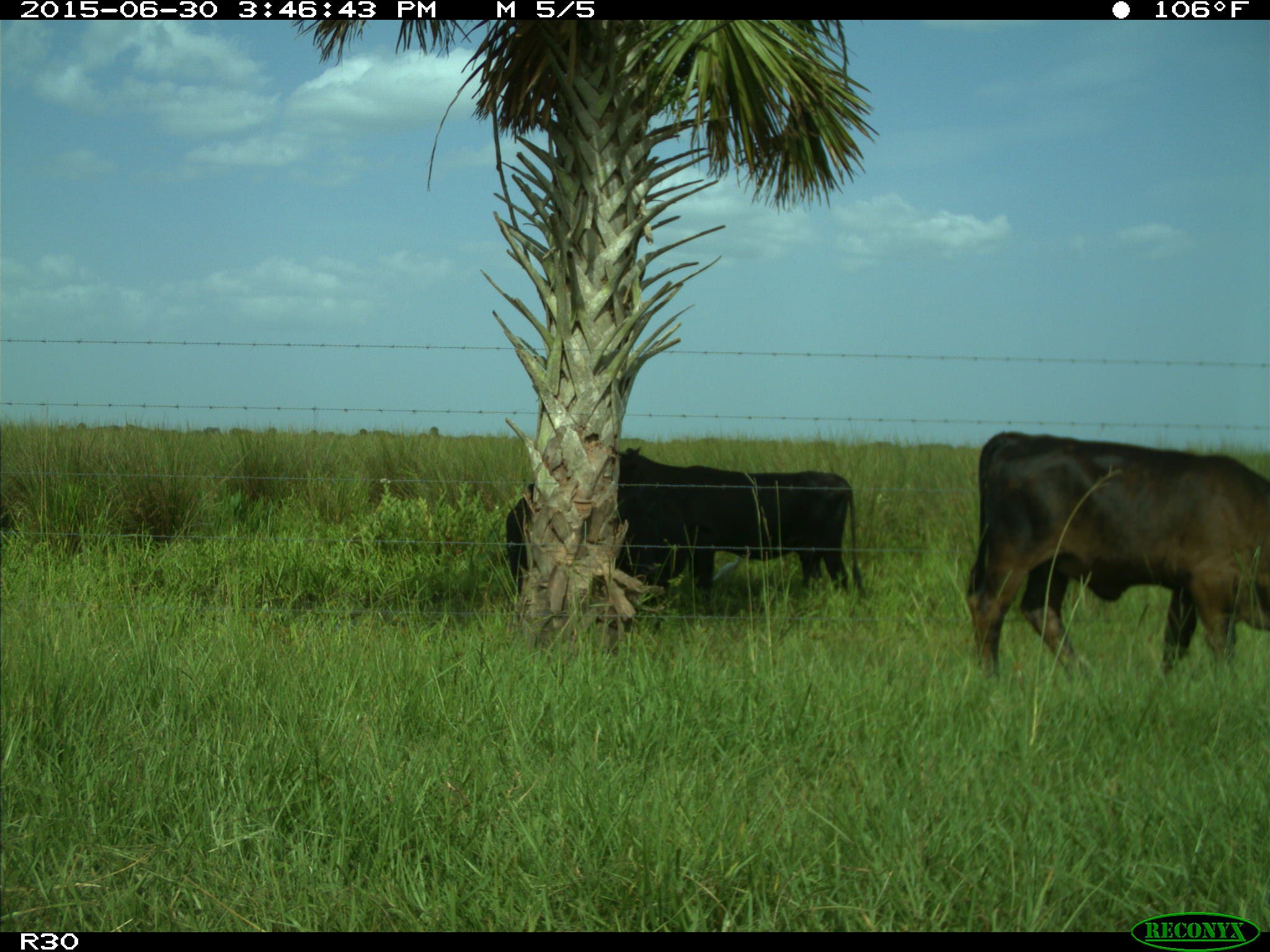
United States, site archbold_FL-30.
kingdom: Animalia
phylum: Chordata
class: Mammalia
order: Artiodactyla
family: Bovidae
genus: Bos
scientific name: Bos taurus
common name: domestic cow